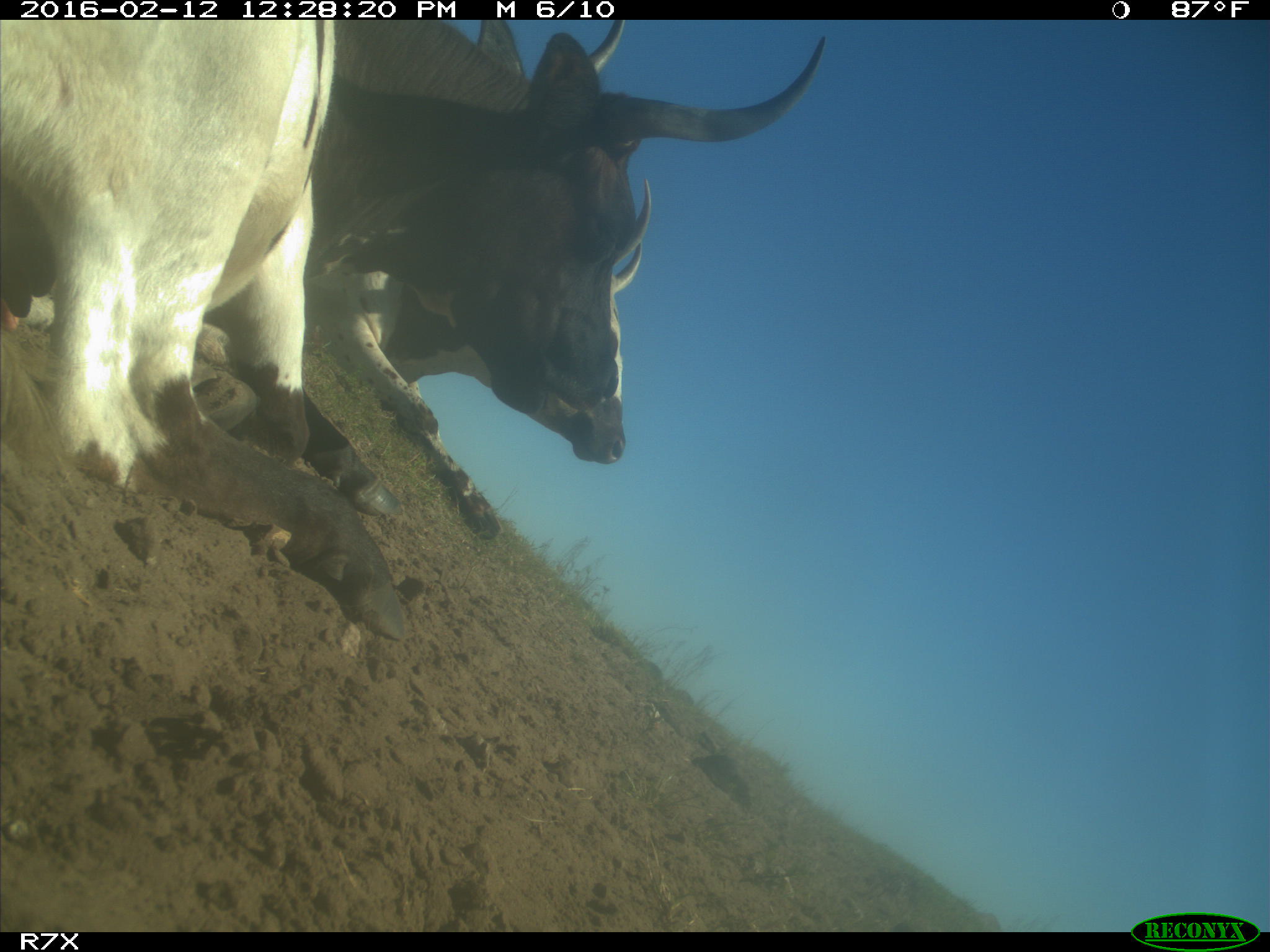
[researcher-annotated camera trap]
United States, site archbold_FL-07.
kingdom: Animalia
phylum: Chordata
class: Mammalia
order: Artiodactyla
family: Bovidae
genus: Bos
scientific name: Bos taurus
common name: domestic cow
Bos taurus (domestic cow).